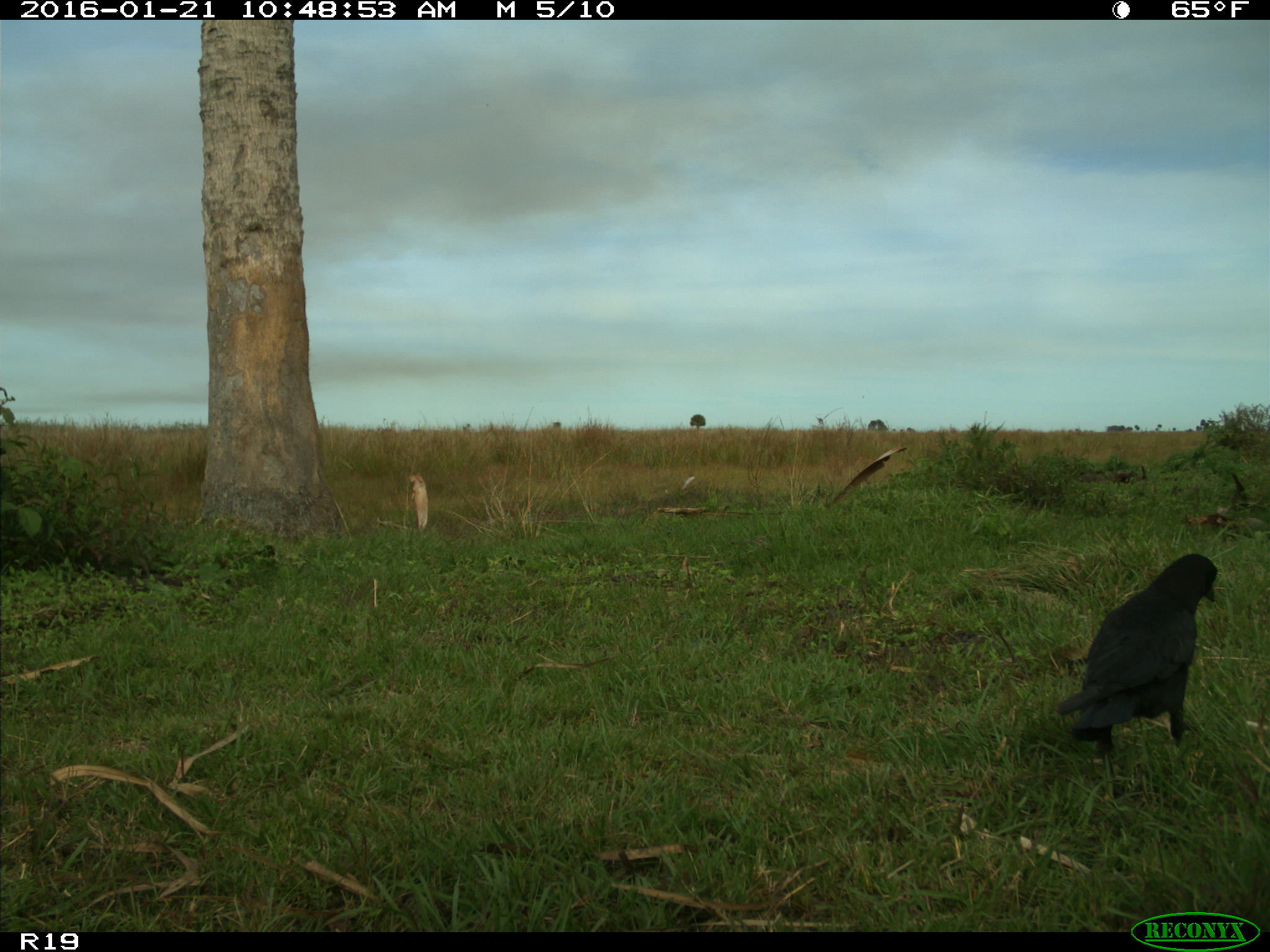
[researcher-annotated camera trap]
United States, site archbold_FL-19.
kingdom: Animalia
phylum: Chordata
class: Aves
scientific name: Aves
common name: birds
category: unidentified bird